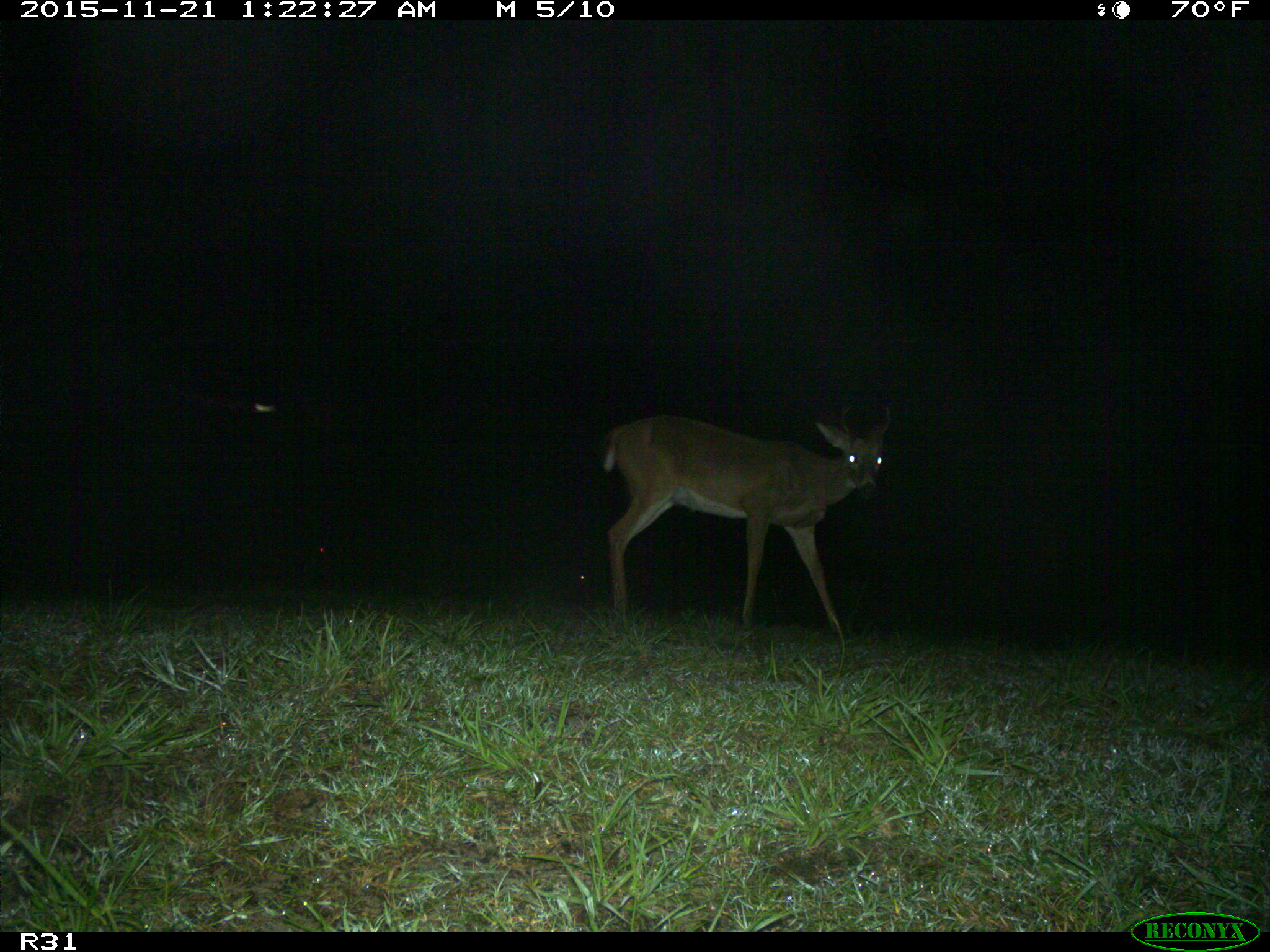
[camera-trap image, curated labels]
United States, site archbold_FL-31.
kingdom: Animalia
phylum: Chordata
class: Mammalia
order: Artiodactyla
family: Cervidae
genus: Odocoileus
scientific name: Odocoileus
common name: deer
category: unidentified deer